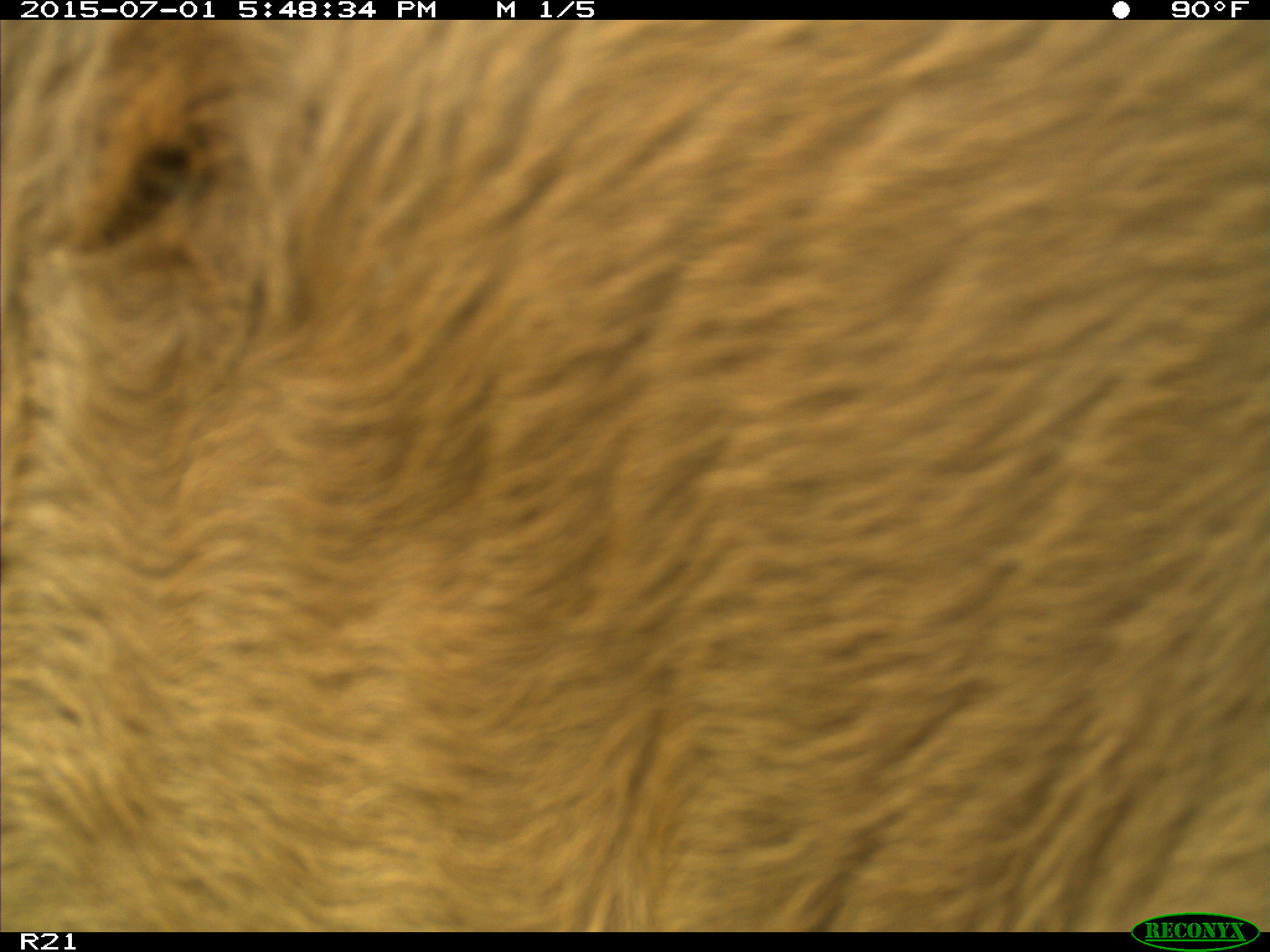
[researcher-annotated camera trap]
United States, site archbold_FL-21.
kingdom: Animalia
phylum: Chordata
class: Mammalia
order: Artiodactyla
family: Bovidae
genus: Bos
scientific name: Bos taurus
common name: domestic cow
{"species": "Bos taurus (domestic cow)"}